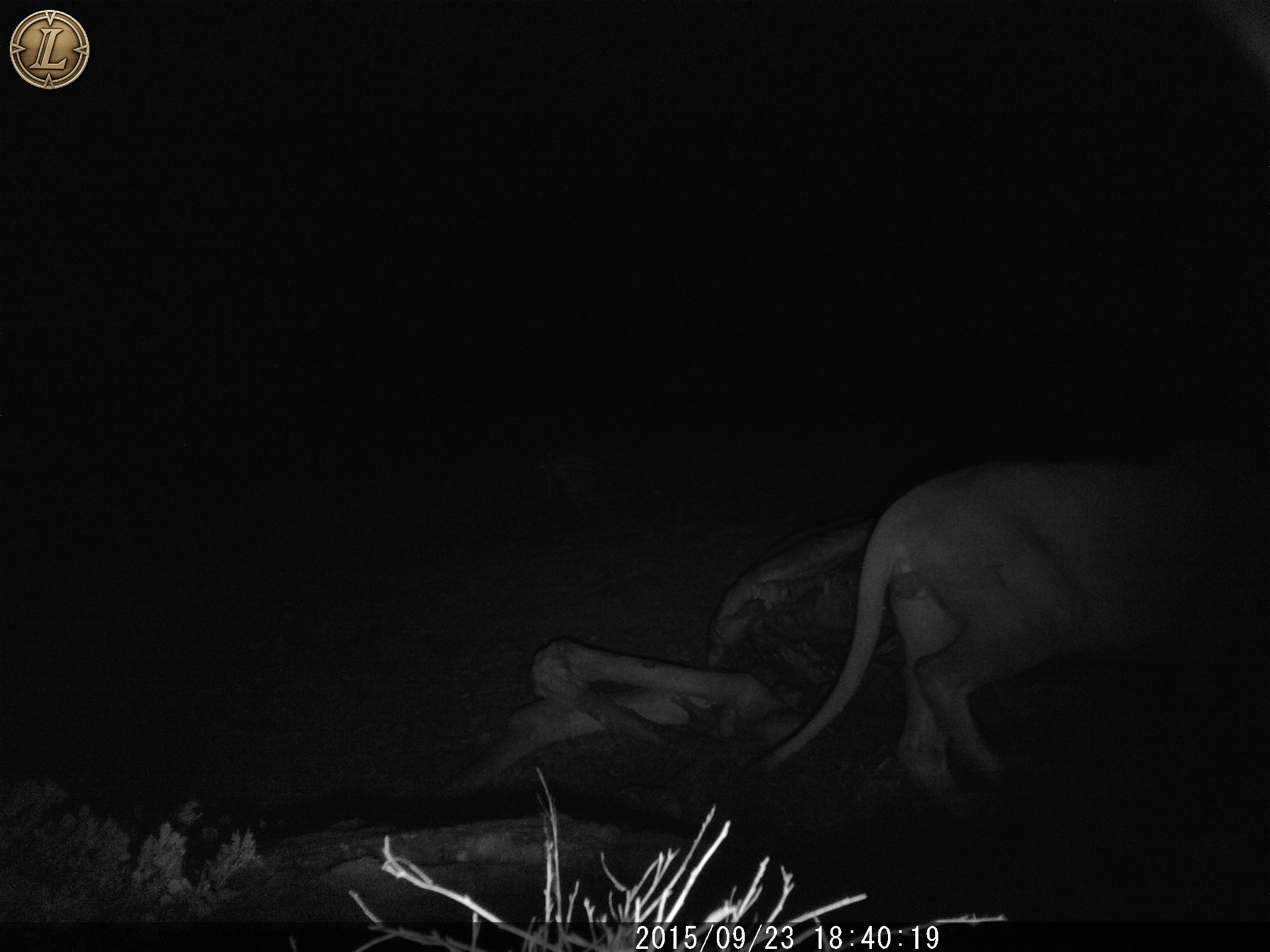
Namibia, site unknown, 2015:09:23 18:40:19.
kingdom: Animalia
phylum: Chordata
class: Mammalia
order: Carnivora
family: Felidae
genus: Panthera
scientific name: Panthera leo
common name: lion